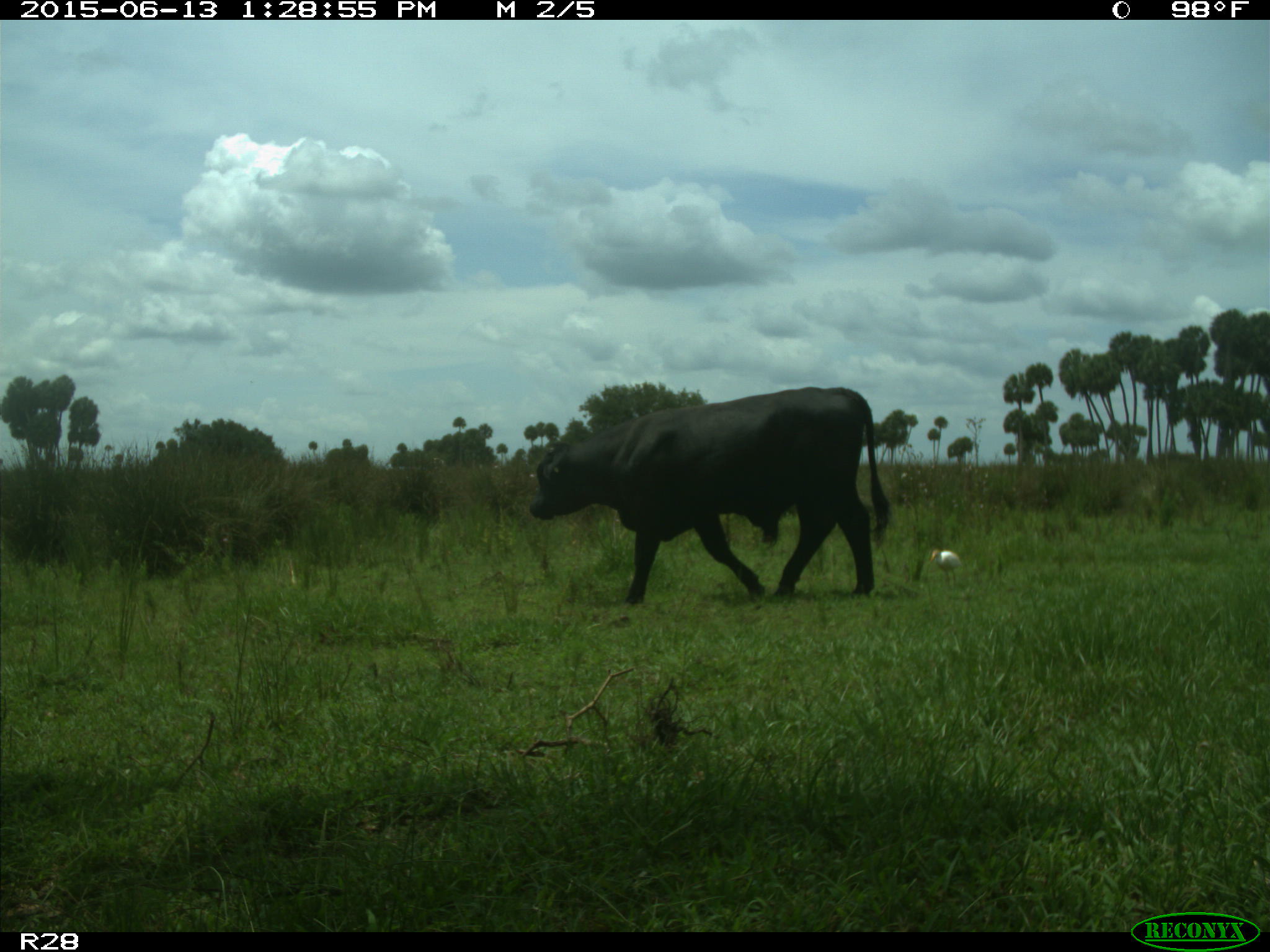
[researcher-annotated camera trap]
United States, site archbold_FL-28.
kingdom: Animalia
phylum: Chordata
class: Mammalia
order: Artiodactyla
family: Bovidae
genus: Bos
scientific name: Bos taurus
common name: domestic cow